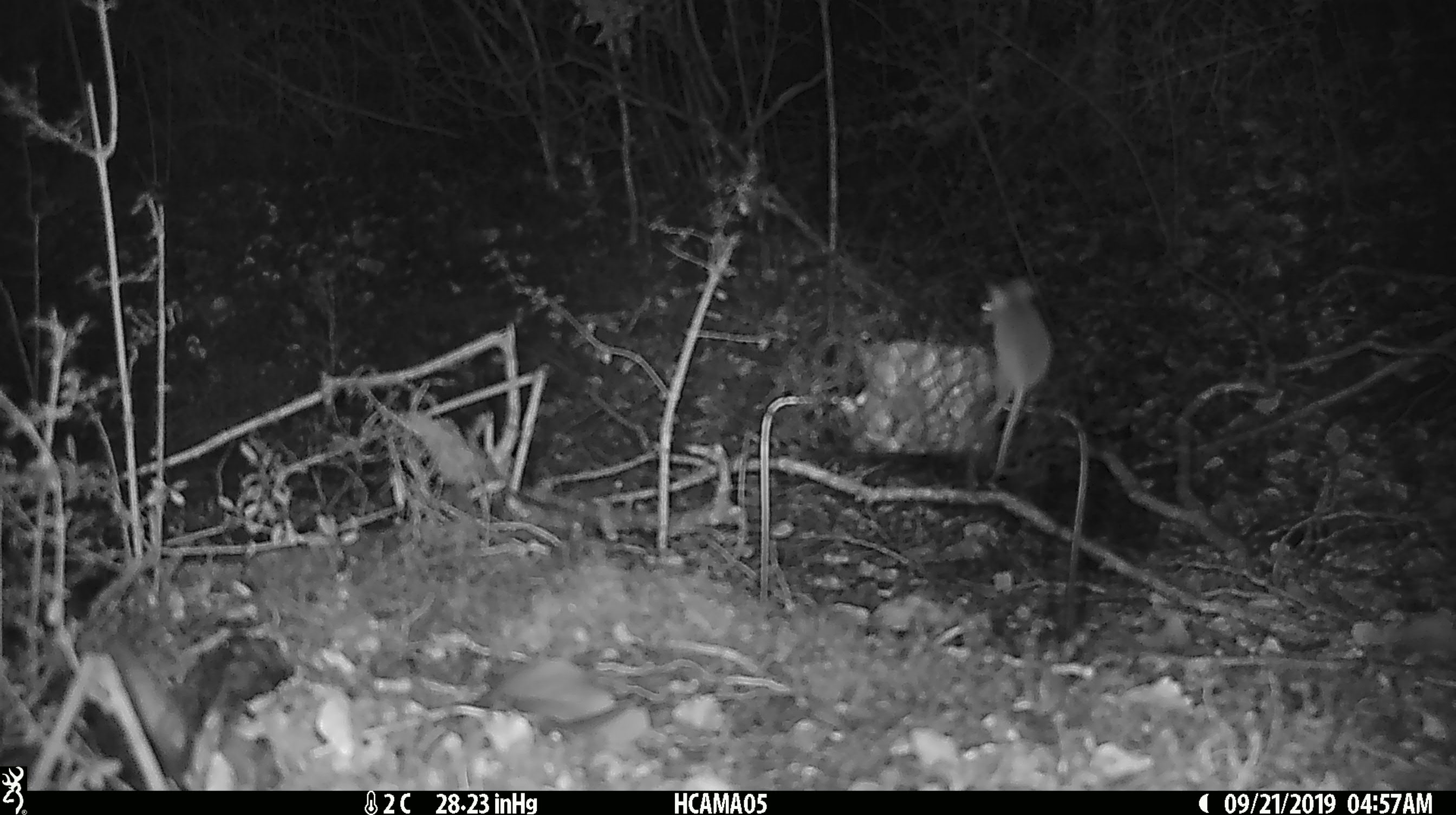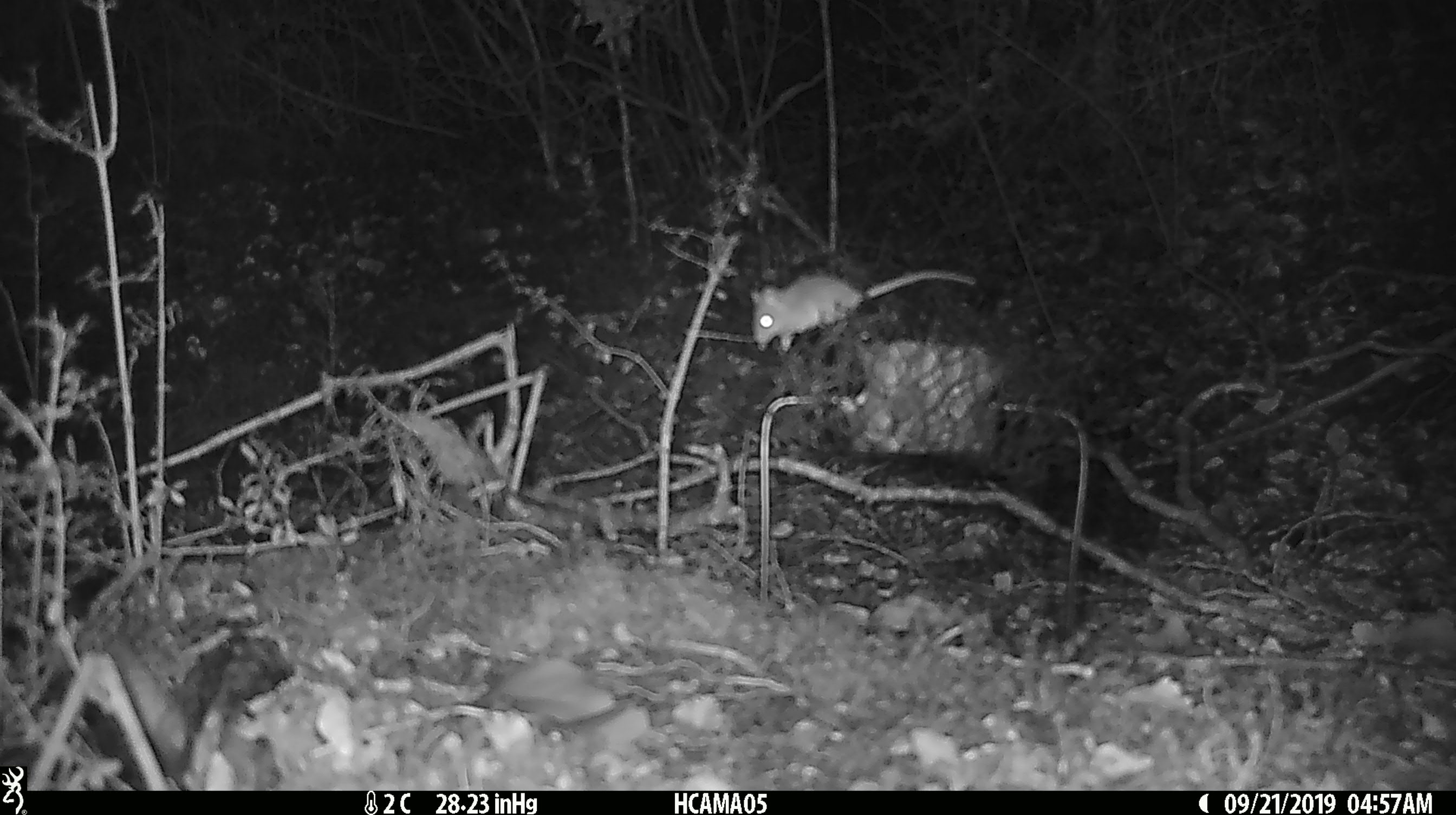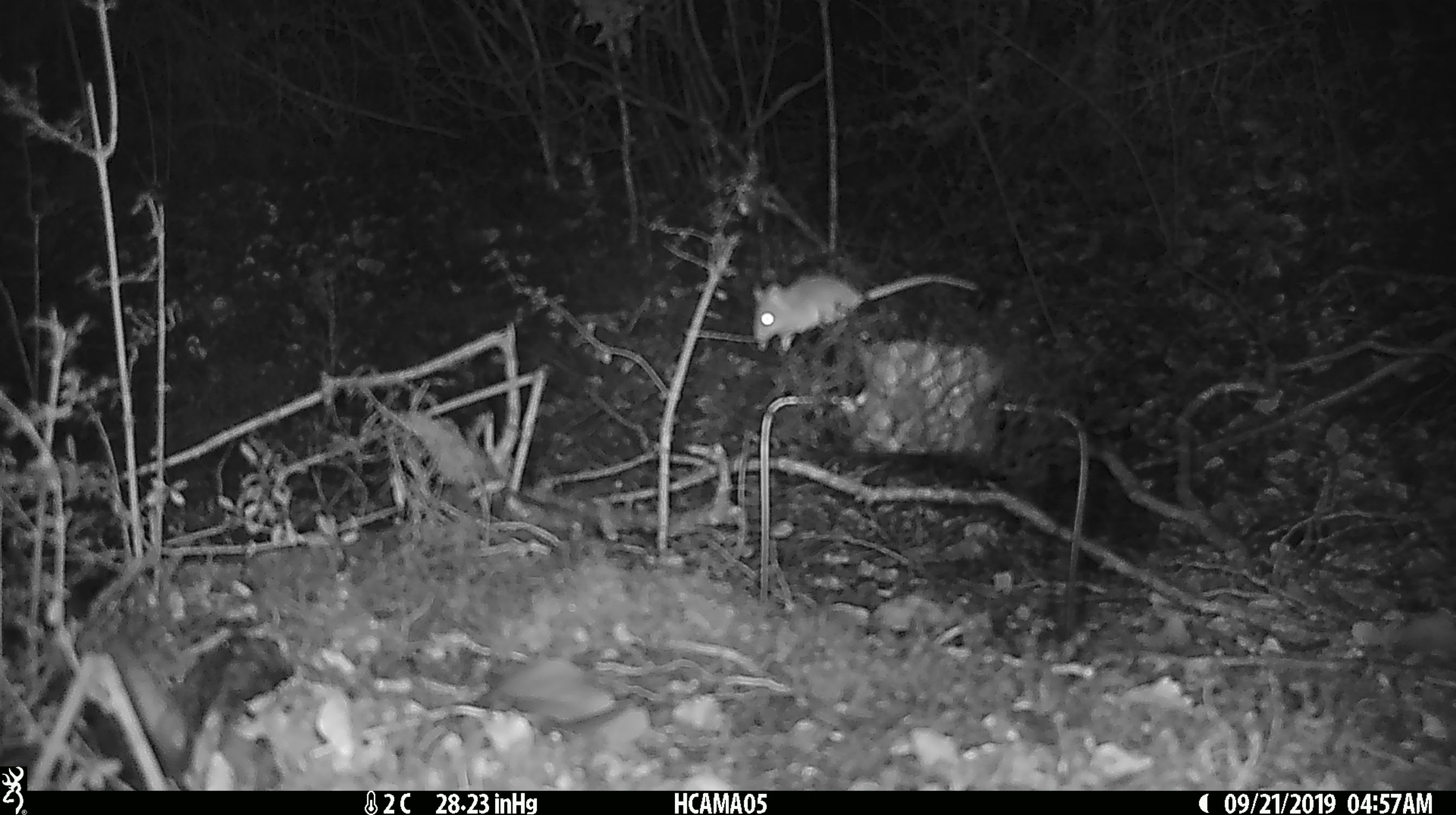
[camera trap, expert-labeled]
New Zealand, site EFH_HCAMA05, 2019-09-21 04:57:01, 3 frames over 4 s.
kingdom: Animalia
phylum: Chordata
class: Mammalia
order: Rodentia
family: Muridae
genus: Mus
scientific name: Mus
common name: mouse